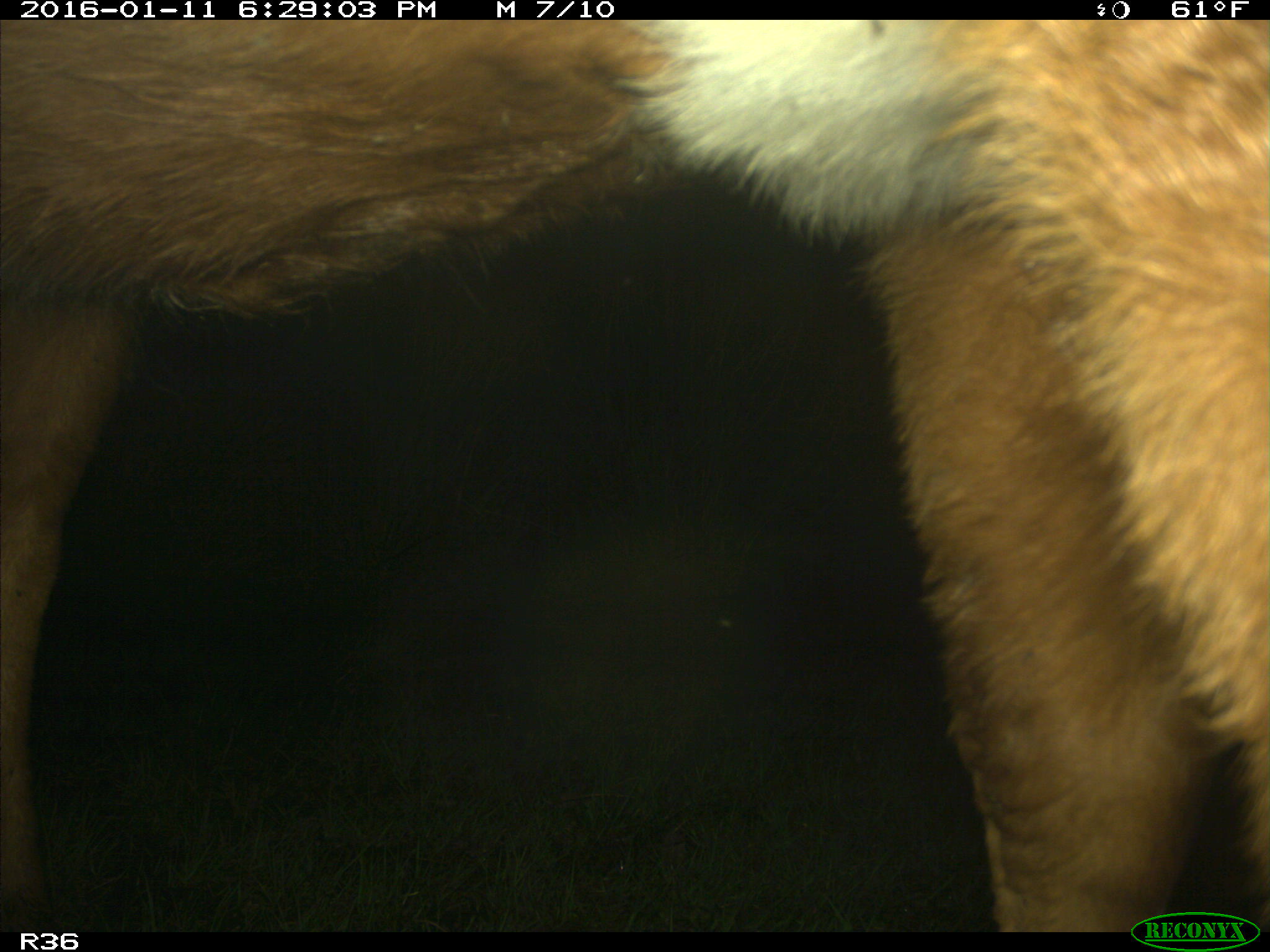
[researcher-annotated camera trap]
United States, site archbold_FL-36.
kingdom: Animalia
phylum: Chordata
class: Mammalia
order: Artiodactyla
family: Bovidae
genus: Bos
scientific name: Bos taurus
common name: domestic cow